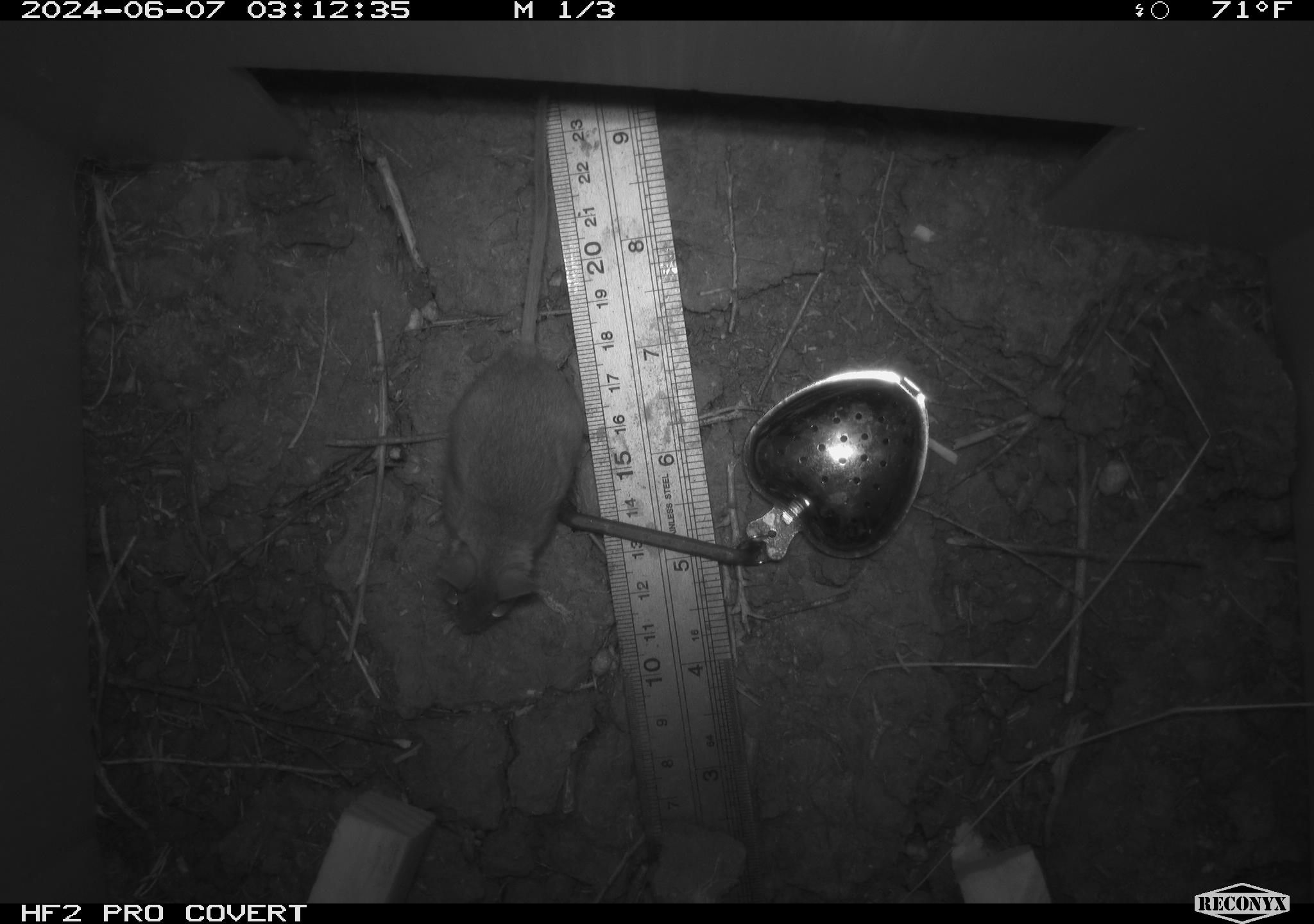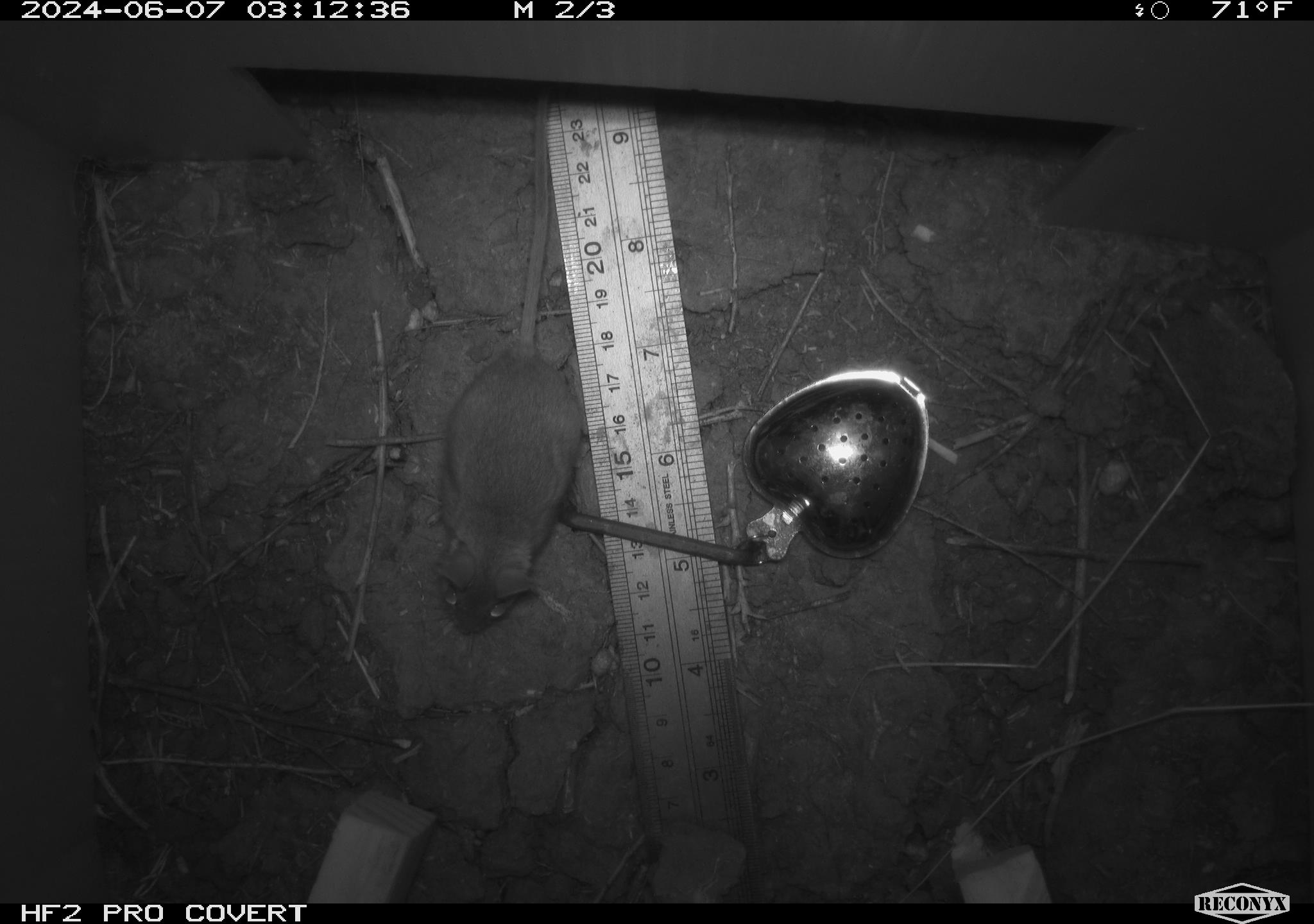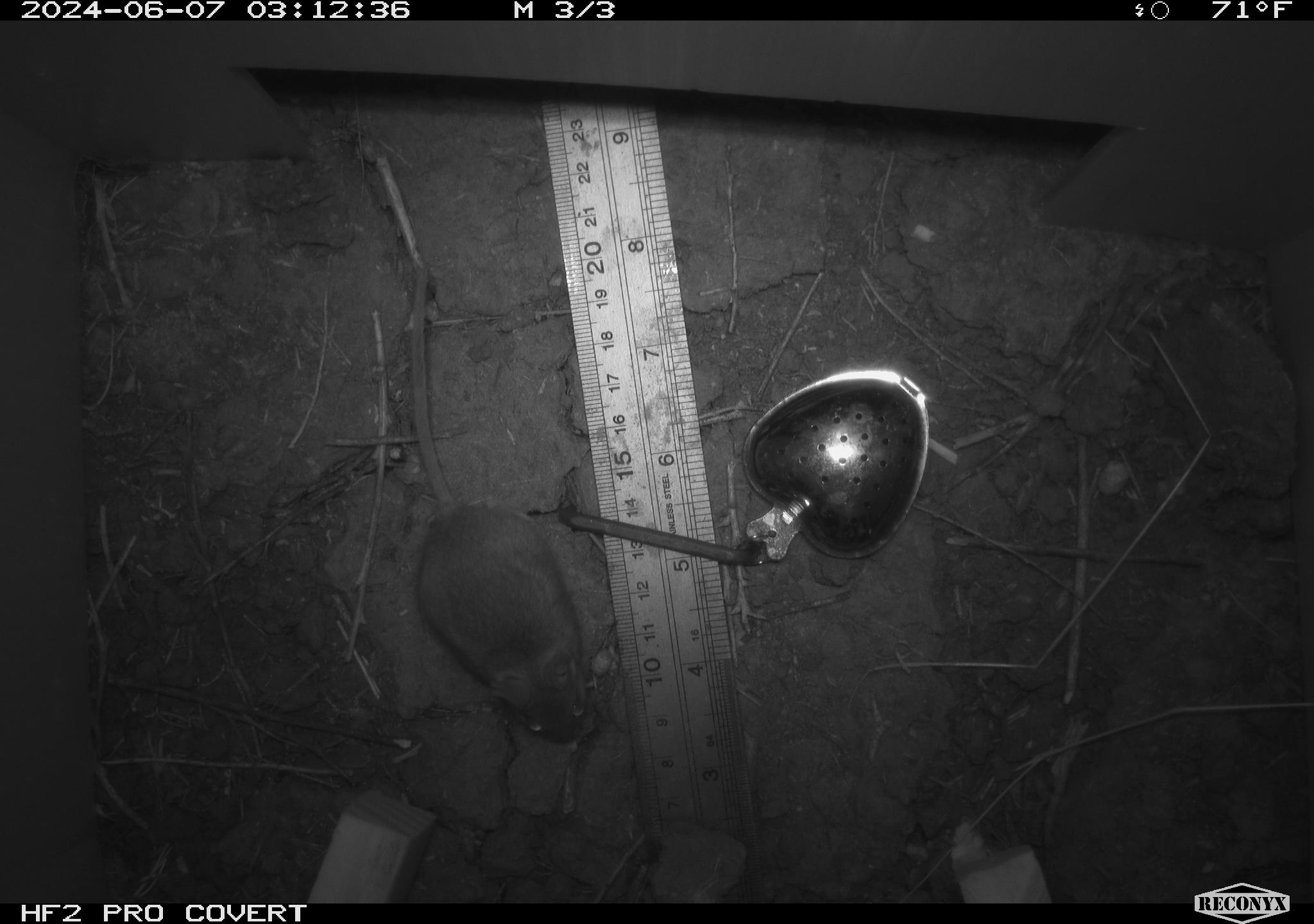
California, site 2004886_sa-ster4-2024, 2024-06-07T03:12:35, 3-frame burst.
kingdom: Animalia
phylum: Chordata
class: Mammalia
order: Rodentia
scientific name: Rodentia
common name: mouse species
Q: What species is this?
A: Mouse species (Rodentia).